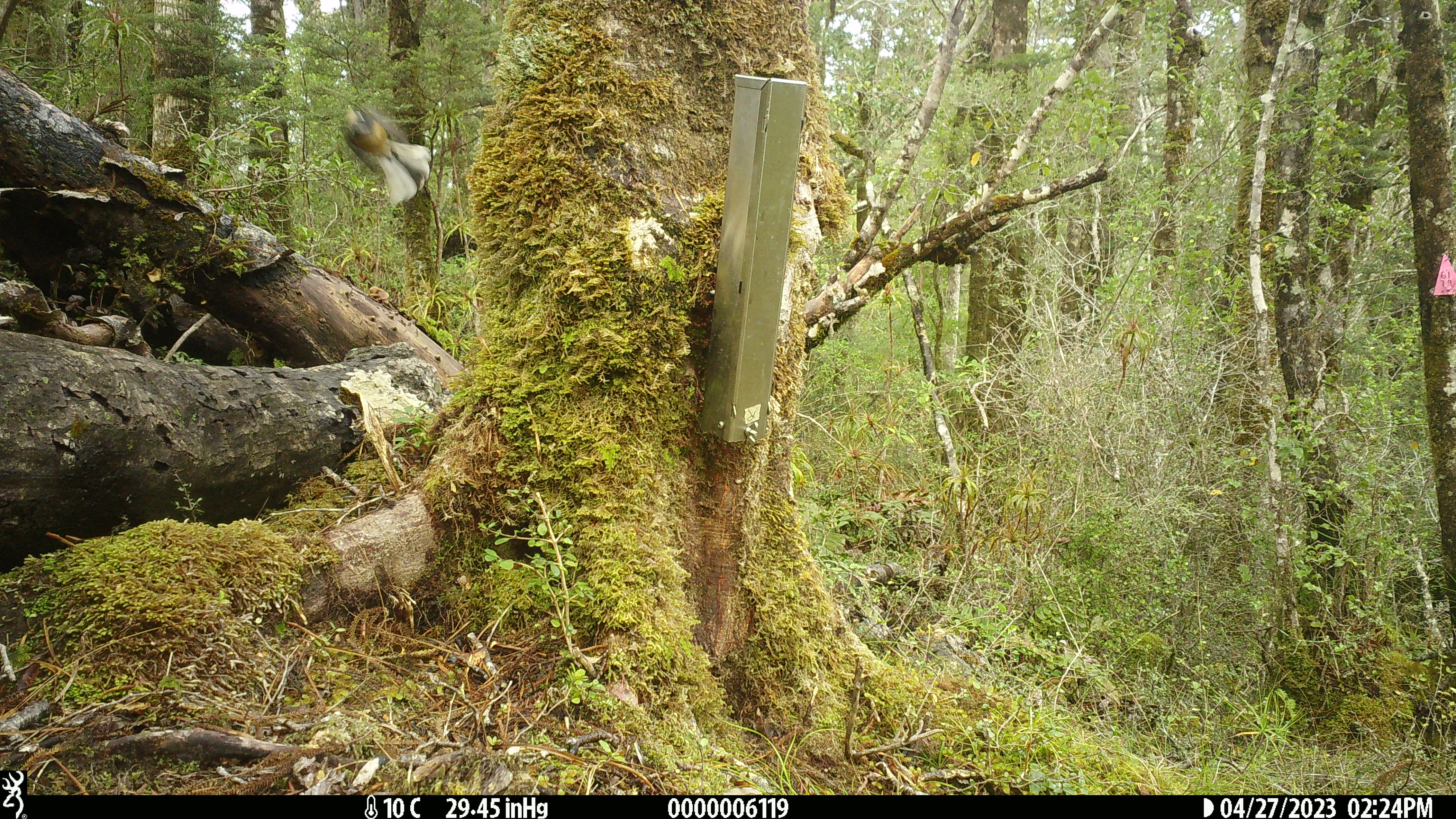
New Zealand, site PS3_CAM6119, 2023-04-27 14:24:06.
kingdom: Animalia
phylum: Chordata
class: Aves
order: Passeriformes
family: Rhipiduridae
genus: Rhipidura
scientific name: Rhipidura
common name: fantails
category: fantail